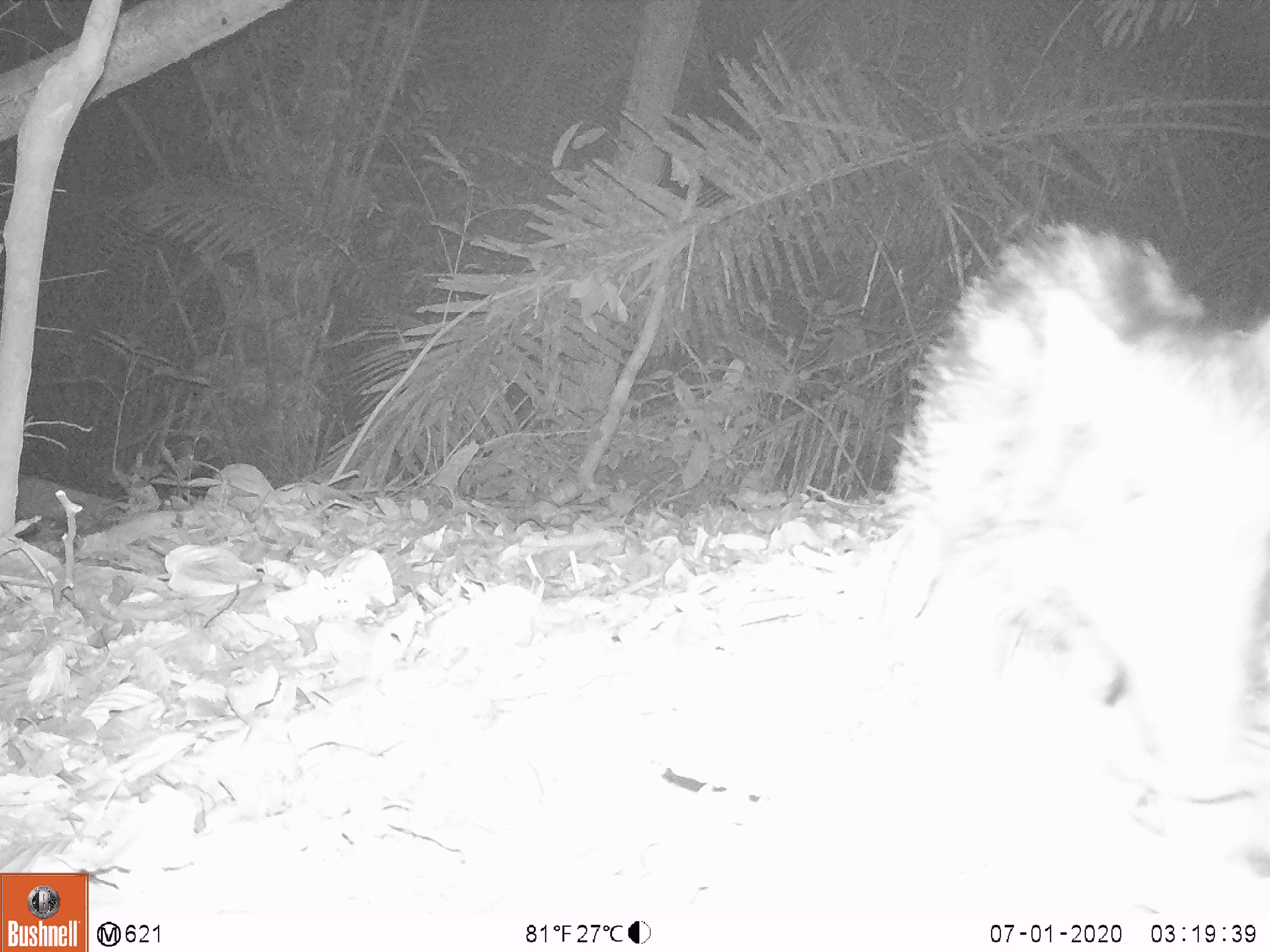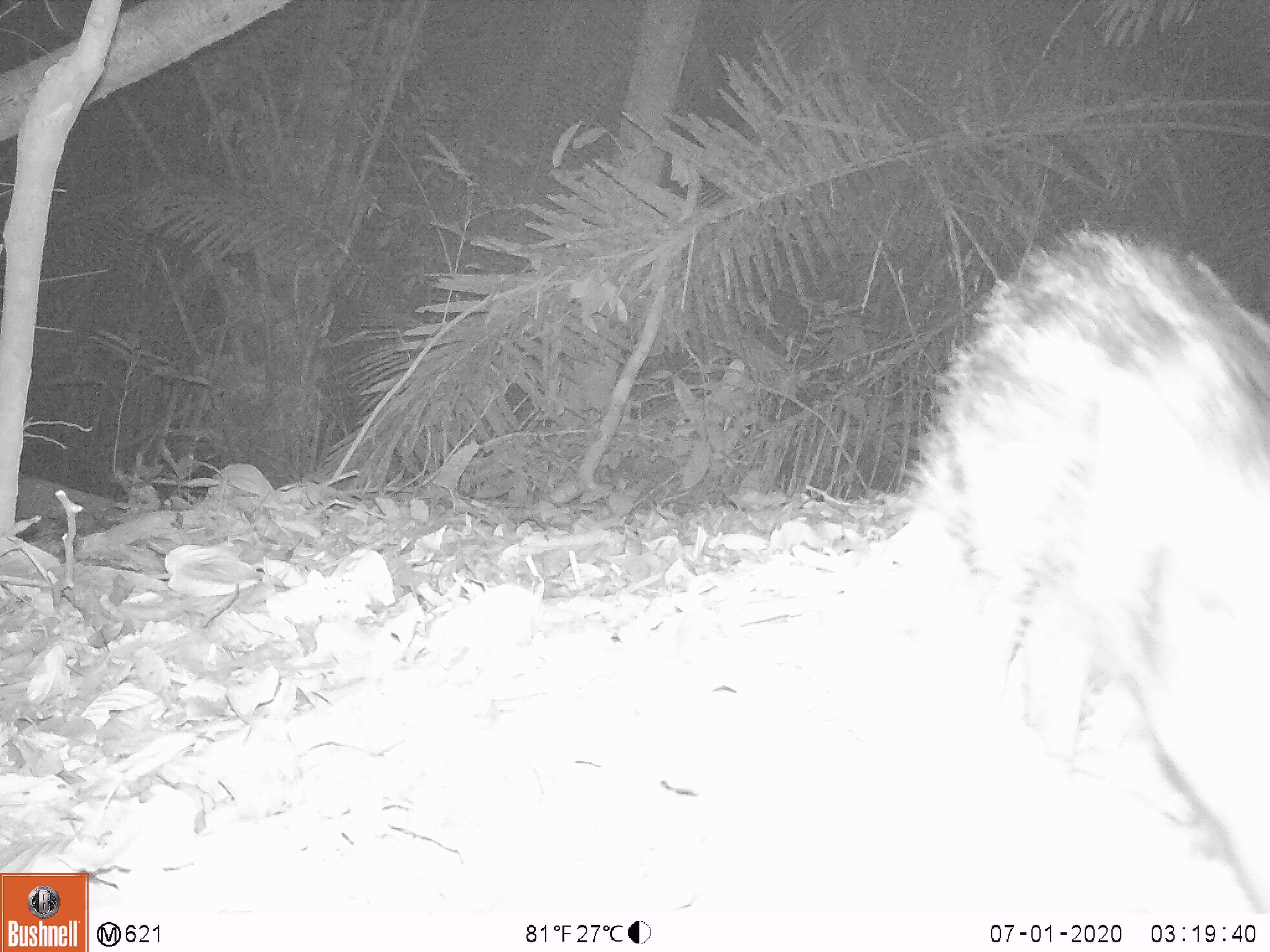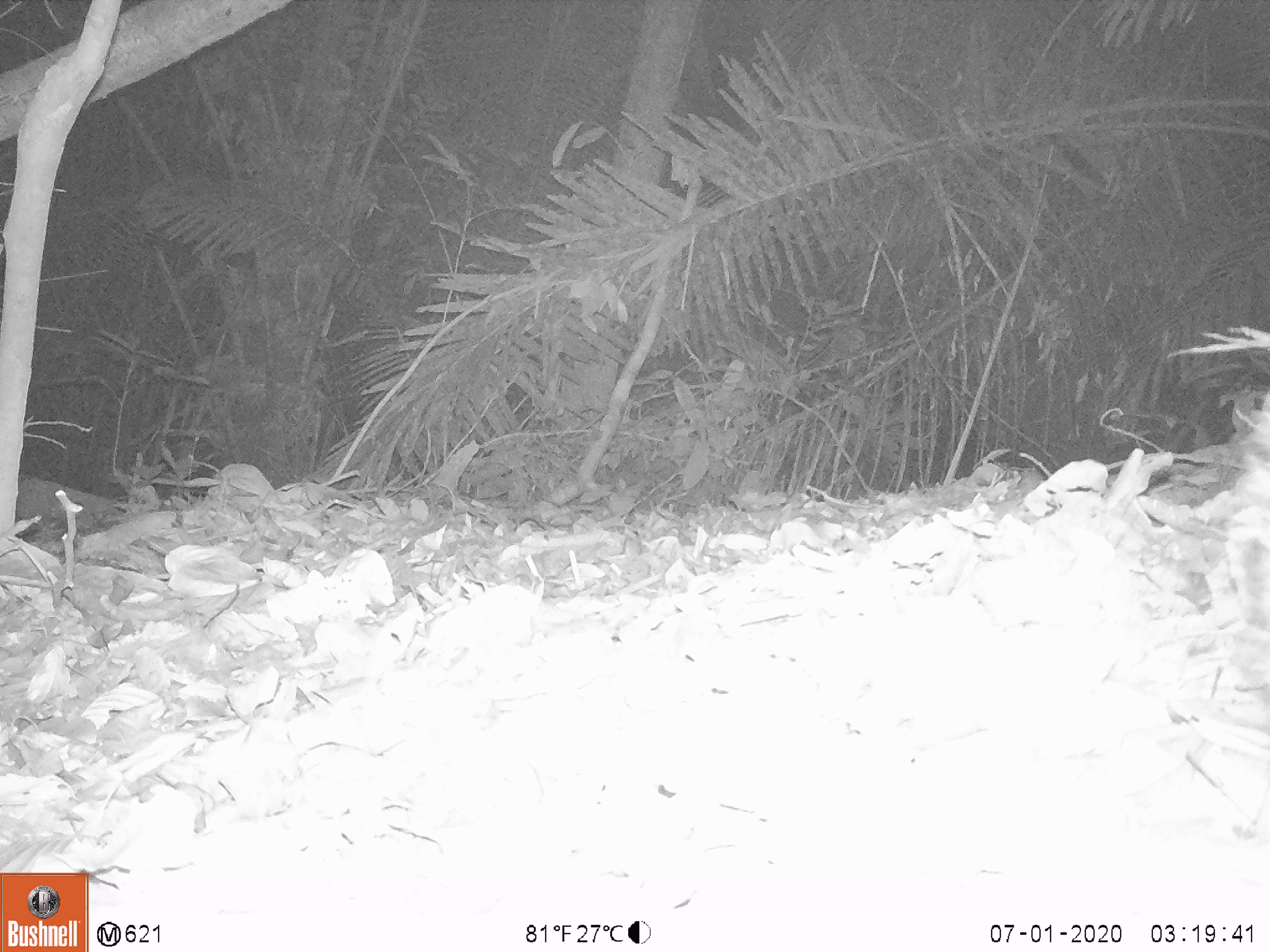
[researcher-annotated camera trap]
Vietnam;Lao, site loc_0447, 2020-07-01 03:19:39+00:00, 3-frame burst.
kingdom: Animalia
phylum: Chordata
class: Mammalia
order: Artiodactyla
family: Suidae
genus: Sus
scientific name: Sus scrofa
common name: eurasian wild pig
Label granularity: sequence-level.